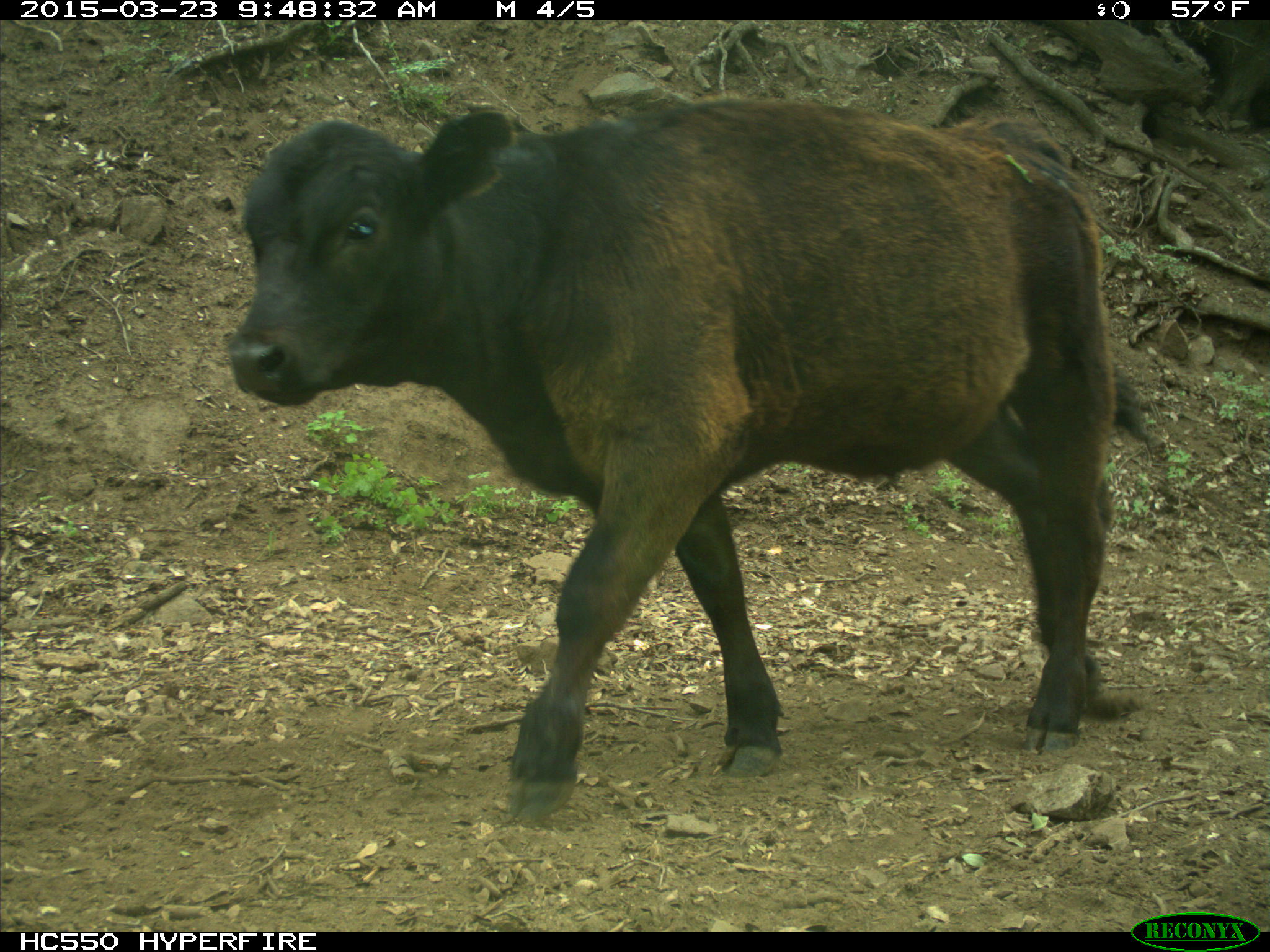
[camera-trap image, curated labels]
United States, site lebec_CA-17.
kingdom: Animalia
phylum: Chordata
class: Mammalia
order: Artiodactyla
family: Bovidae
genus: Bos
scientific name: Bos taurus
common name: domestic cow